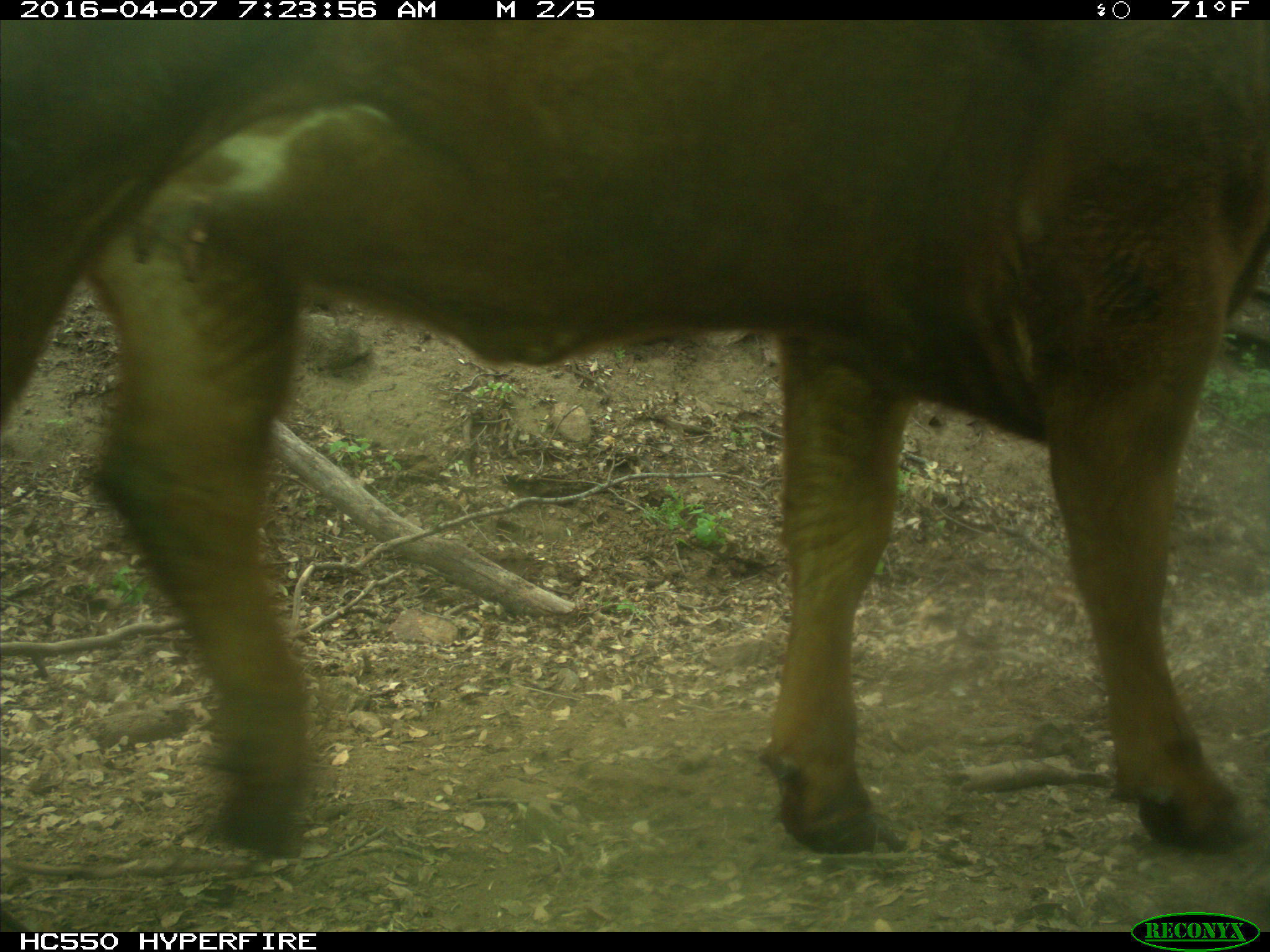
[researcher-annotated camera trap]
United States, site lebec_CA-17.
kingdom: Animalia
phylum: Chordata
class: Mammalia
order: Artiodactyla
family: Bovidae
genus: Bos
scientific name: Bos taurus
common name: domestic cow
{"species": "Bos taurus (domestic cow)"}